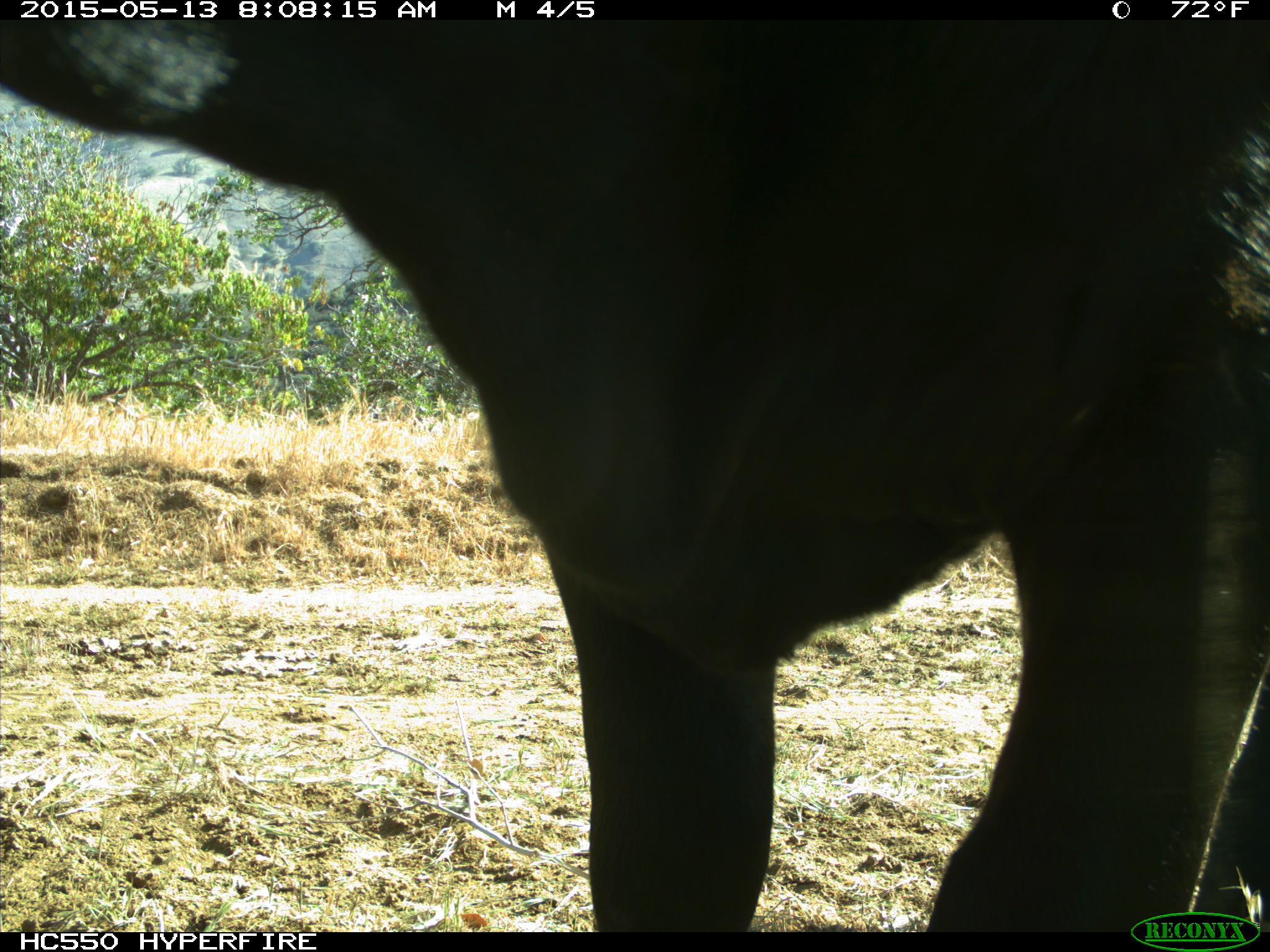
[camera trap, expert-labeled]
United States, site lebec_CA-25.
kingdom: Animalia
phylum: Chordata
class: Mammalia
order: Artiodactyla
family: Bovidae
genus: Bos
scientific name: Bos taurus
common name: domestic cow